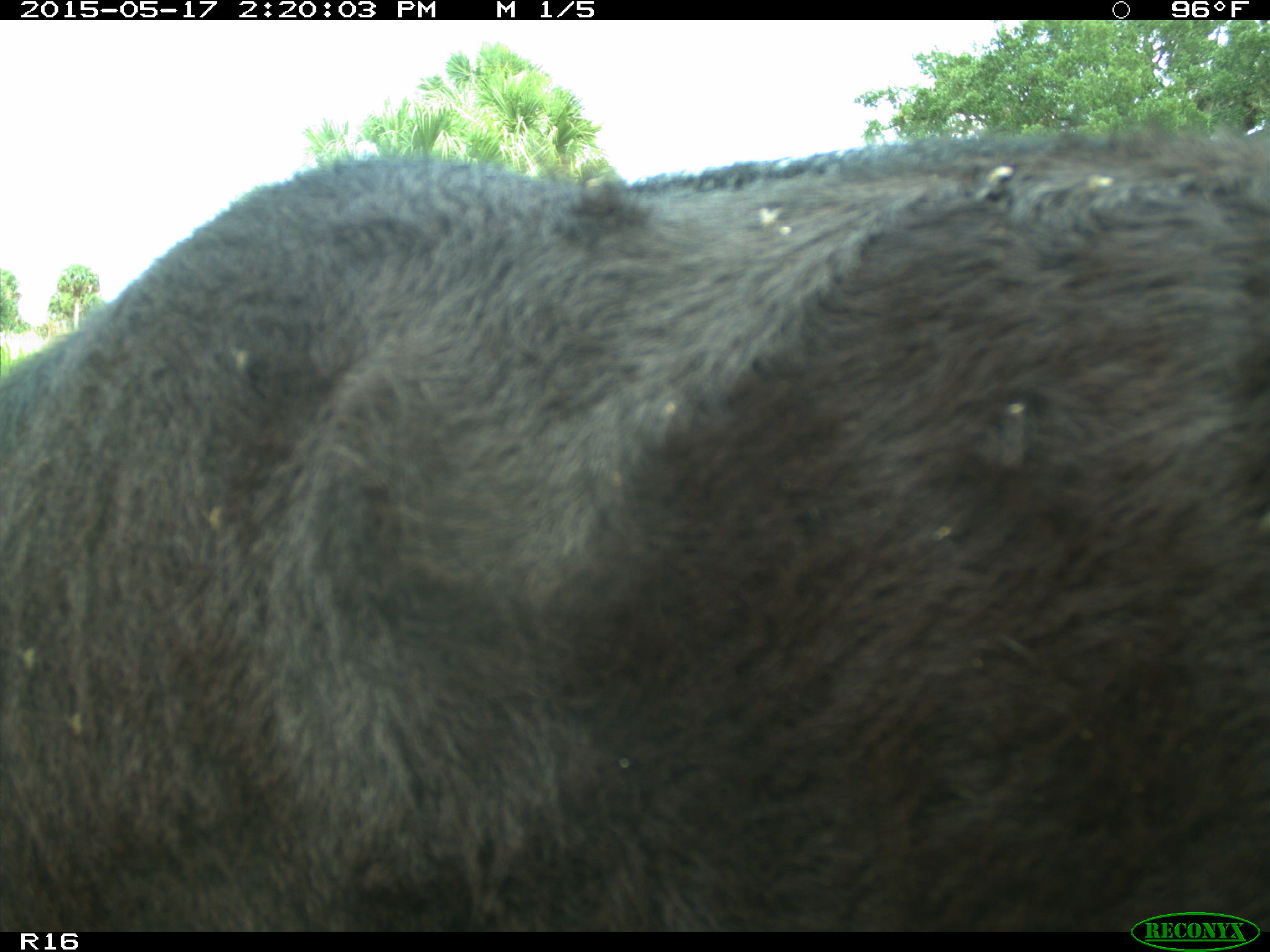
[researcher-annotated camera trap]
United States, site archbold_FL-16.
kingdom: Animalia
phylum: Chordata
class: Mammalia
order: Artiodactyla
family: Bovidae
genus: Bos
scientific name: Bos taurus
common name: domestic cow